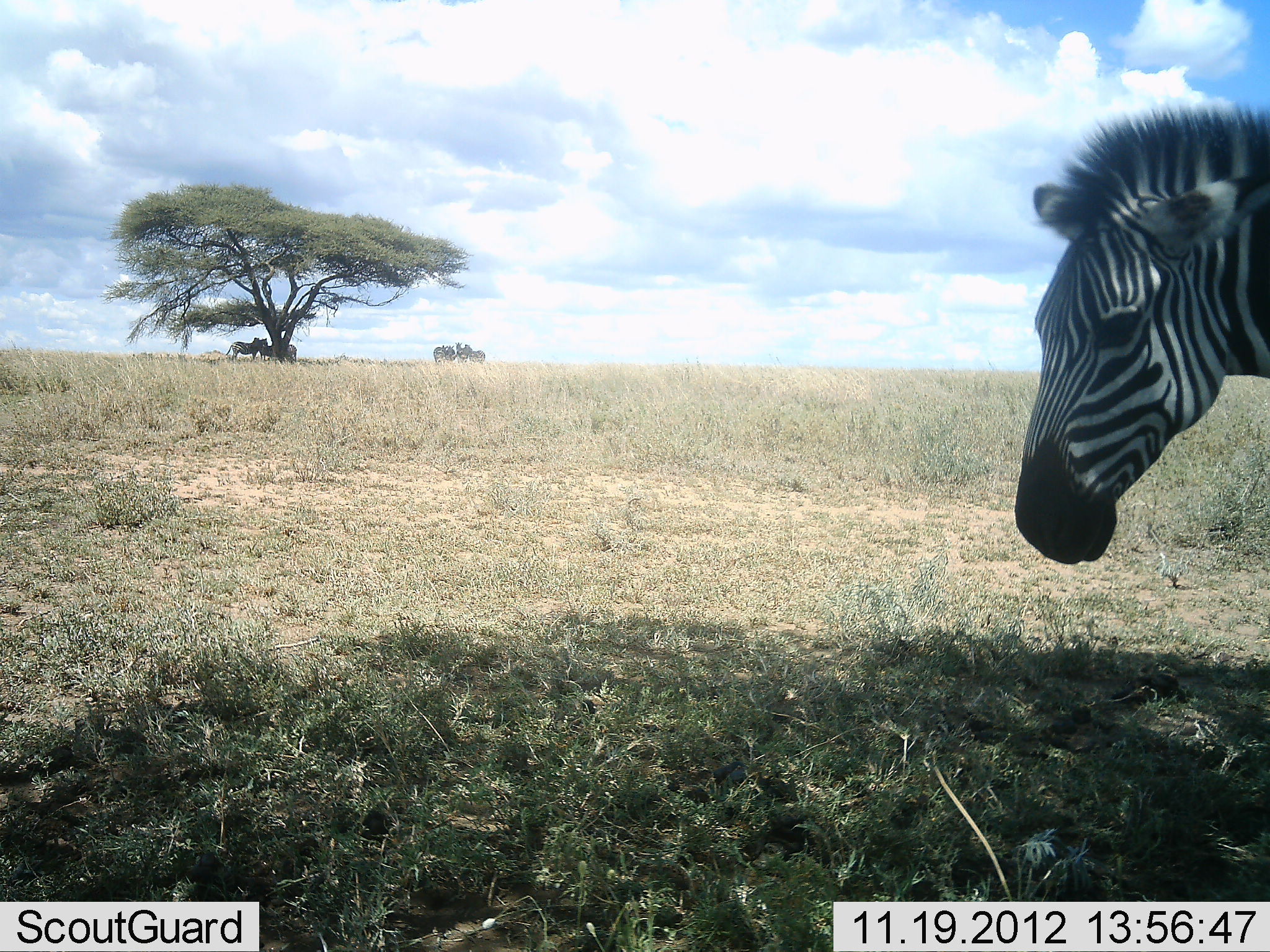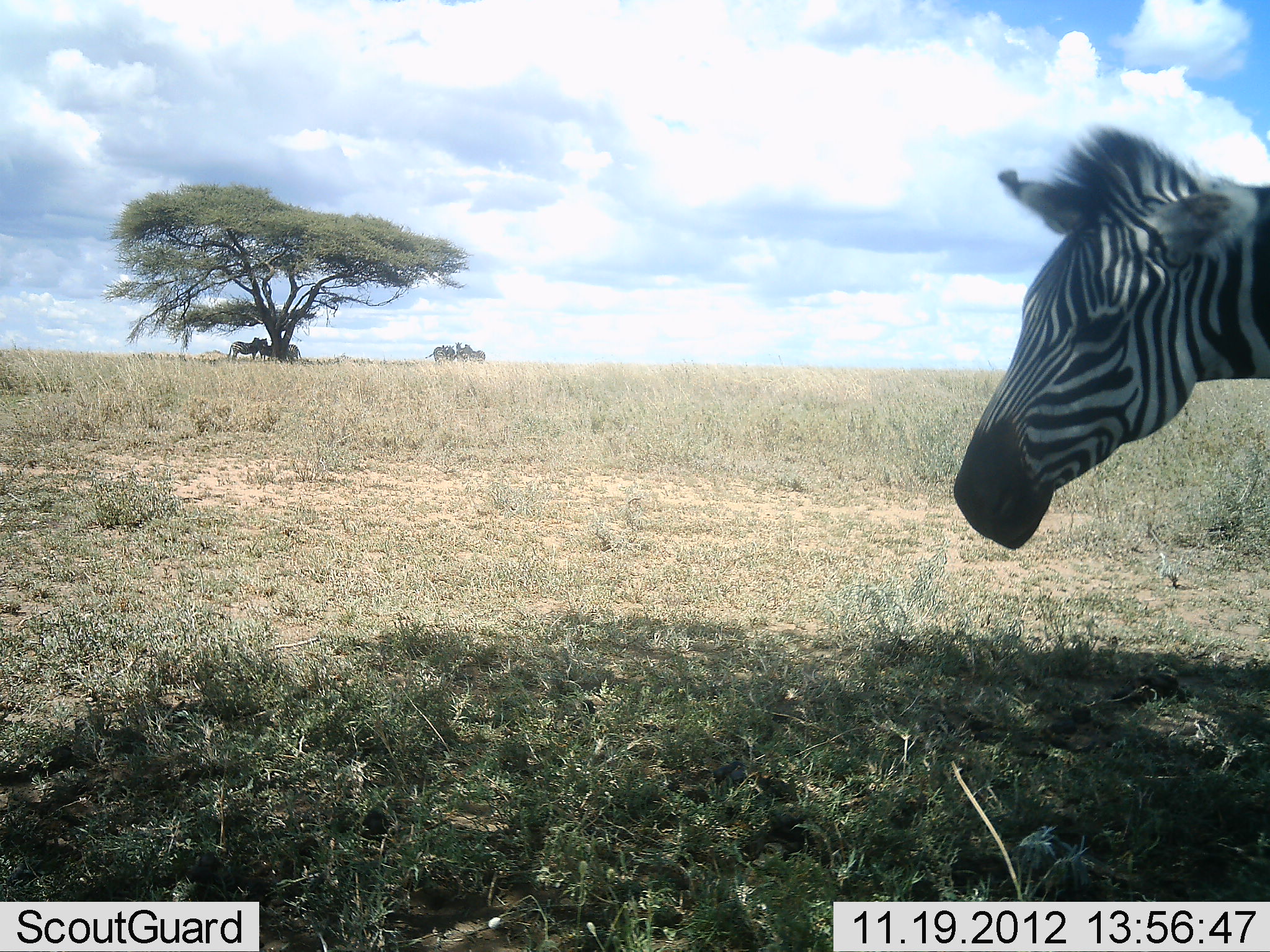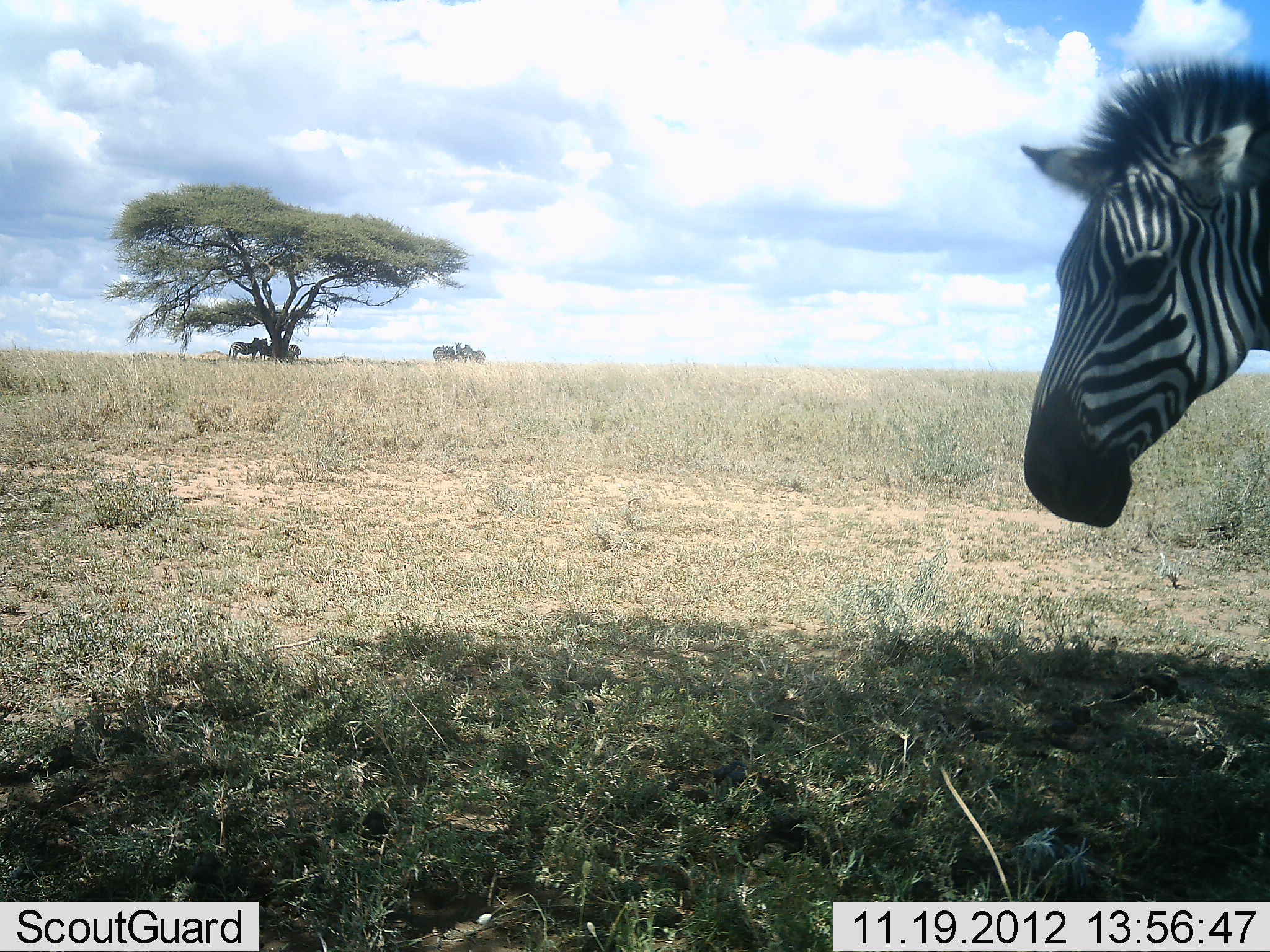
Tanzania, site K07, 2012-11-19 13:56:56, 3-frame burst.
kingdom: Animalia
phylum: Chordata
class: Mammalia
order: Perissodactyla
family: Equidae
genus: Equus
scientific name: Equus quagga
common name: plains zebra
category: zebra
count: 1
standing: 100%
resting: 9%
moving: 0%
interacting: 0%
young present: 0%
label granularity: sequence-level